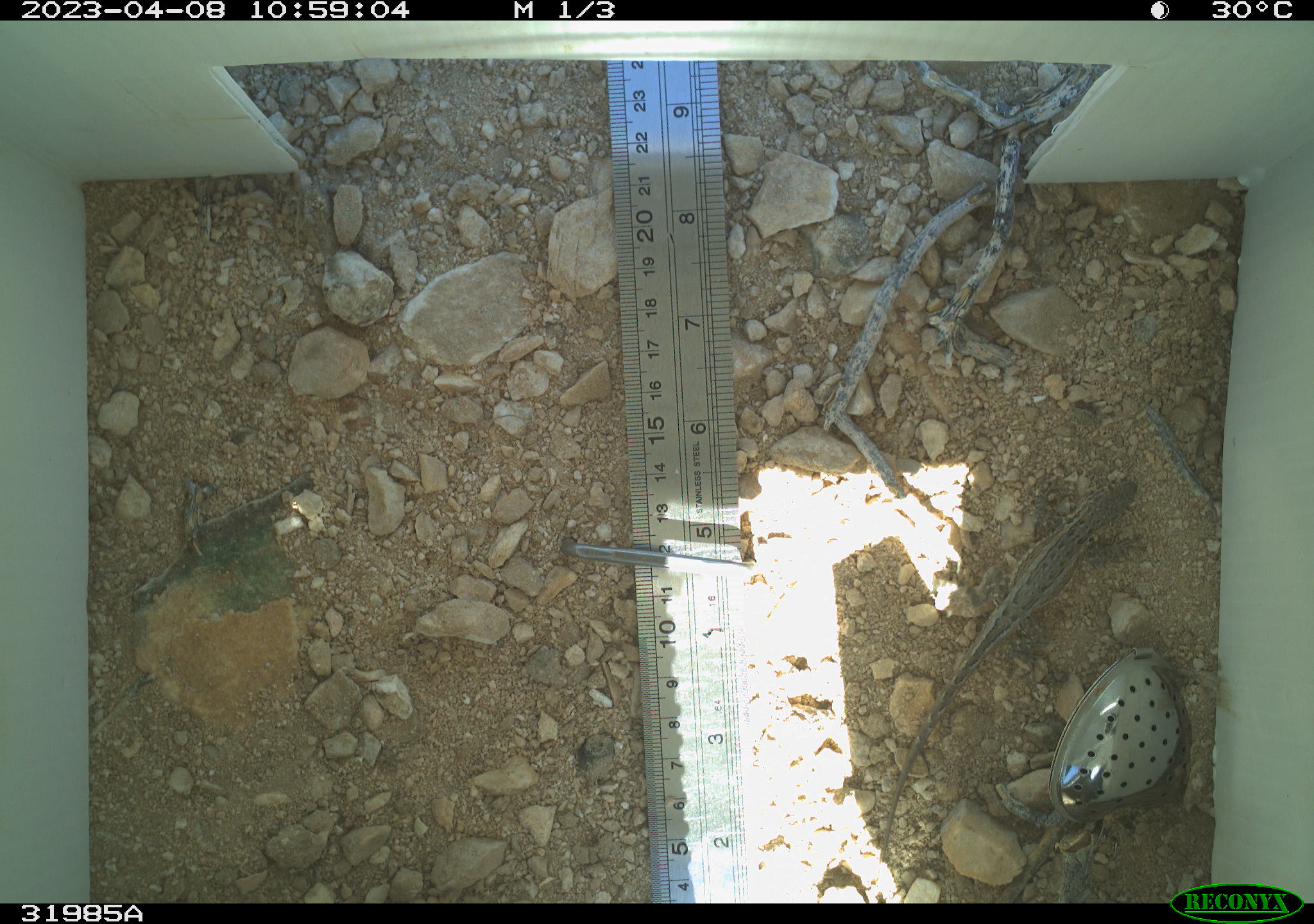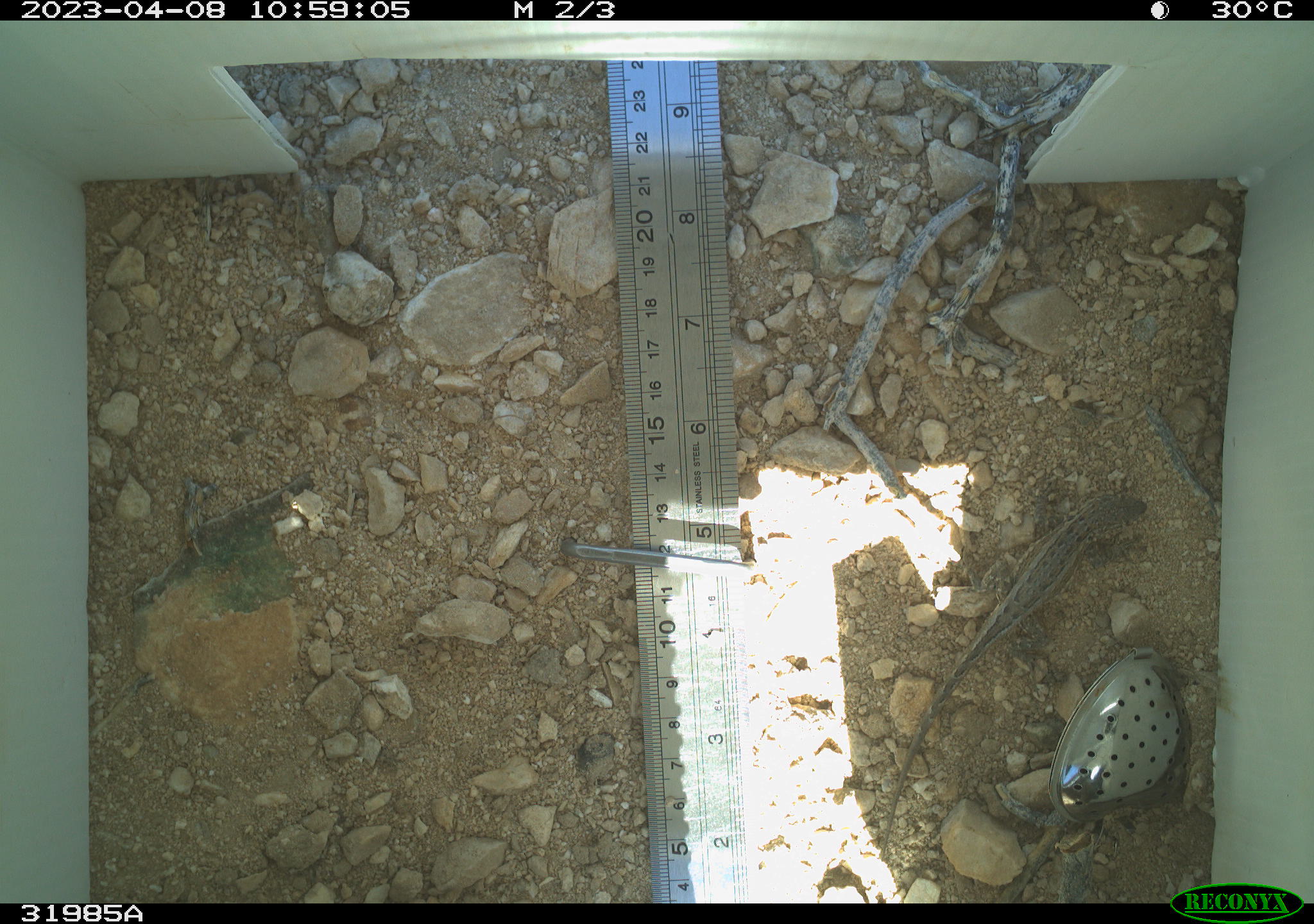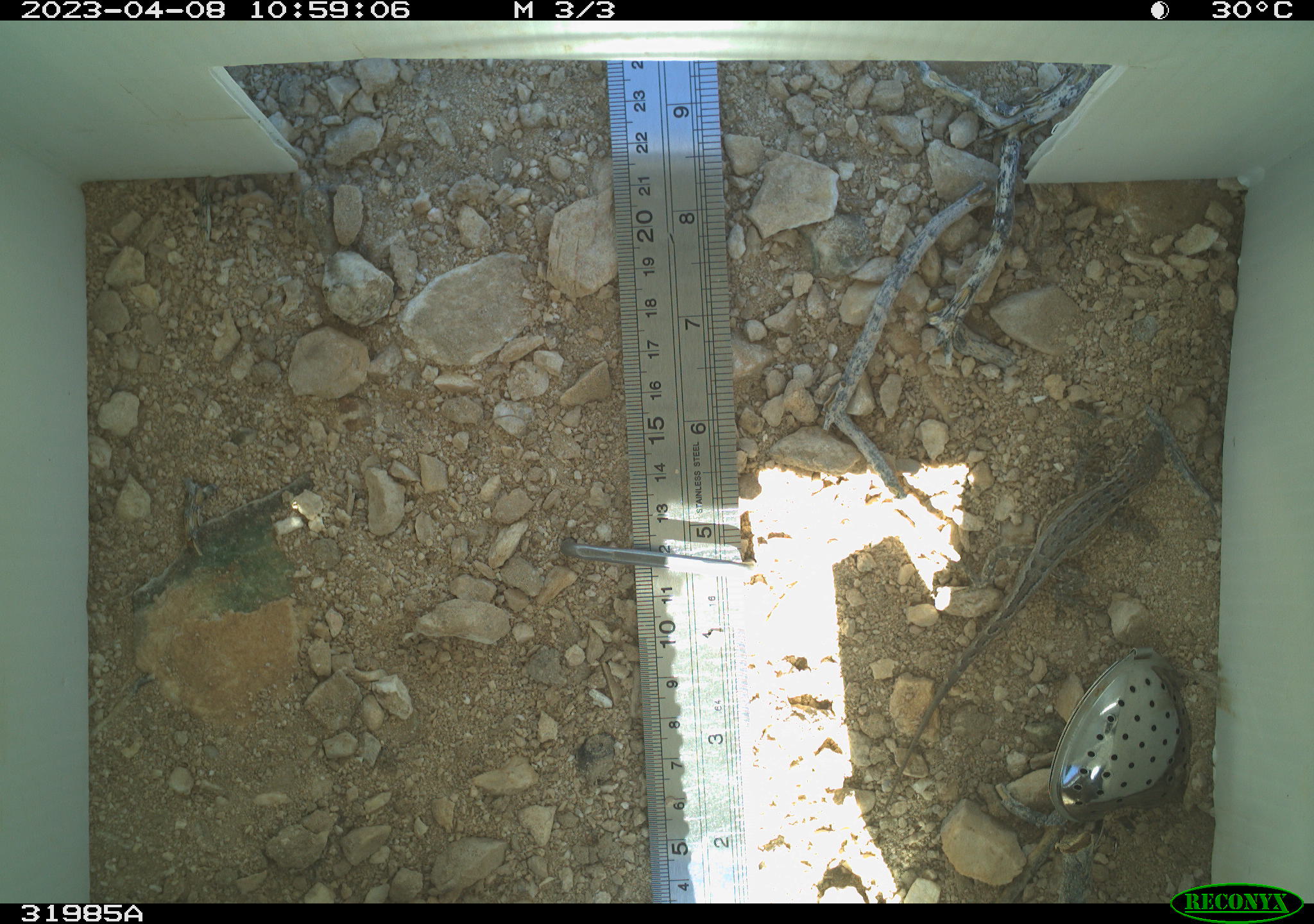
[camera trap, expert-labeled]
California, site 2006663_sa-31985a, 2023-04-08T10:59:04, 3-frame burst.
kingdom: Animalia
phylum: Chordata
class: Reptilia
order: Squamata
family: Phrynosomatidae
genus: Sceloporus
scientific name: Sceloporus graciosus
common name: common sagebrush lizard